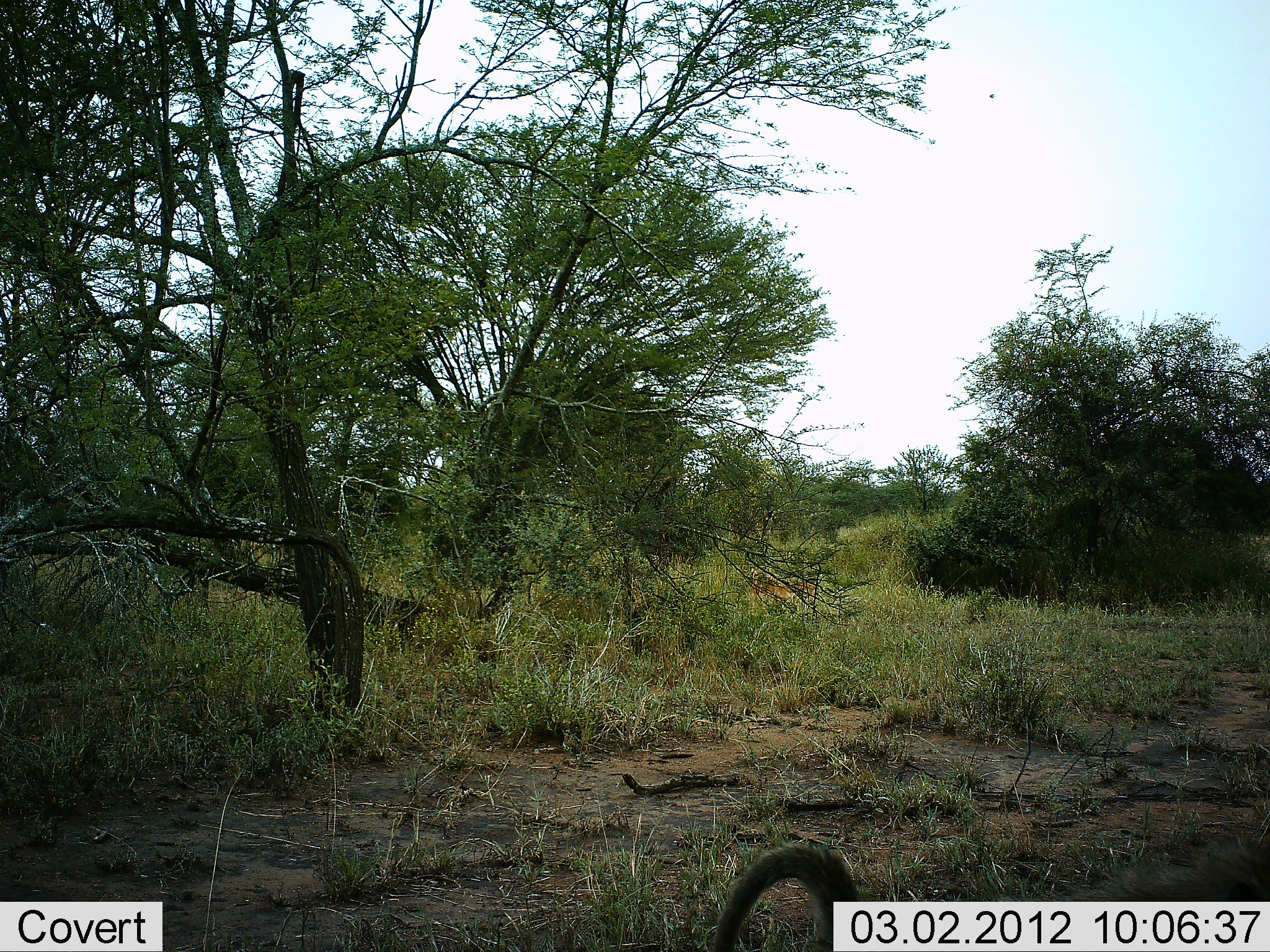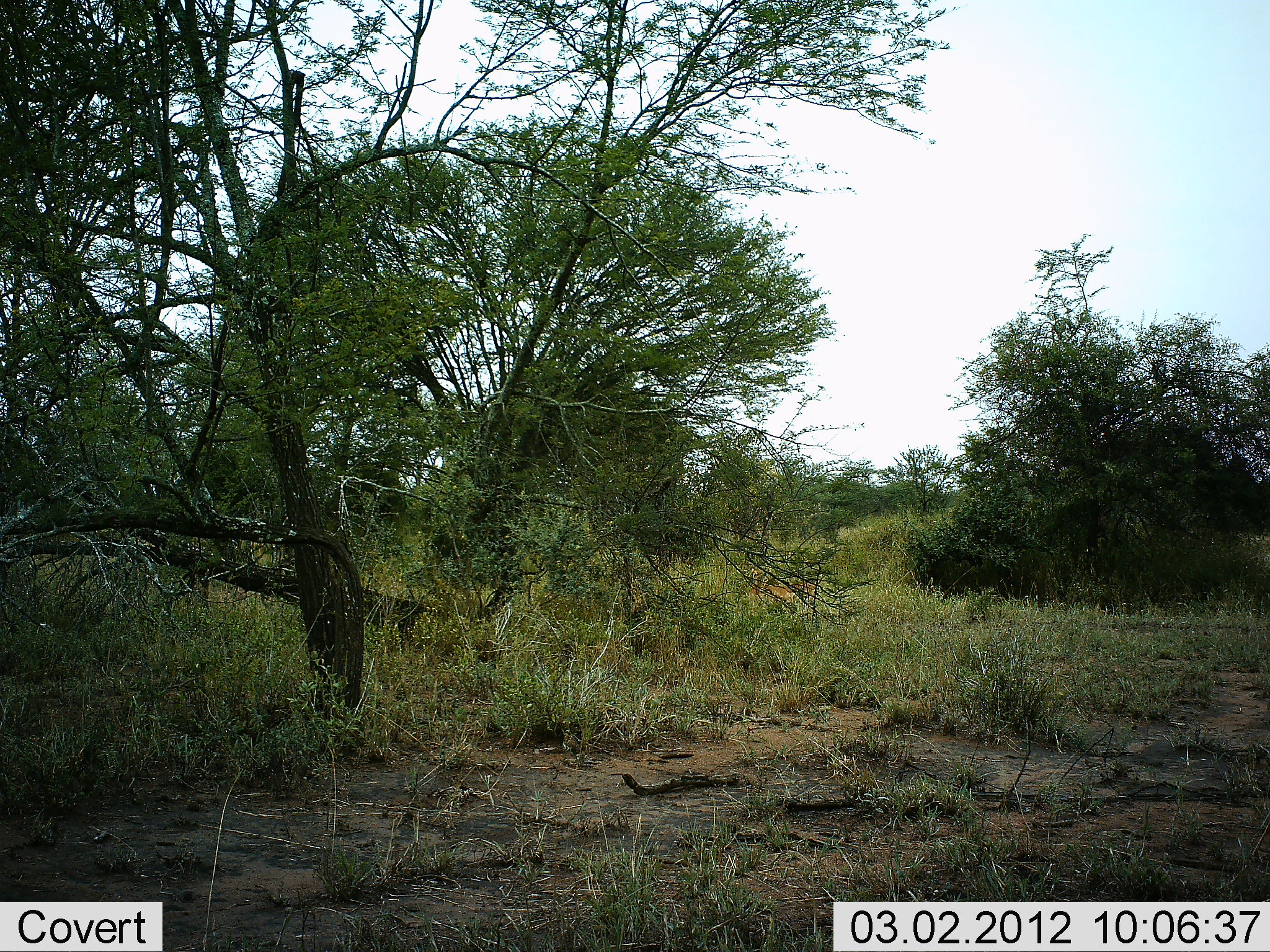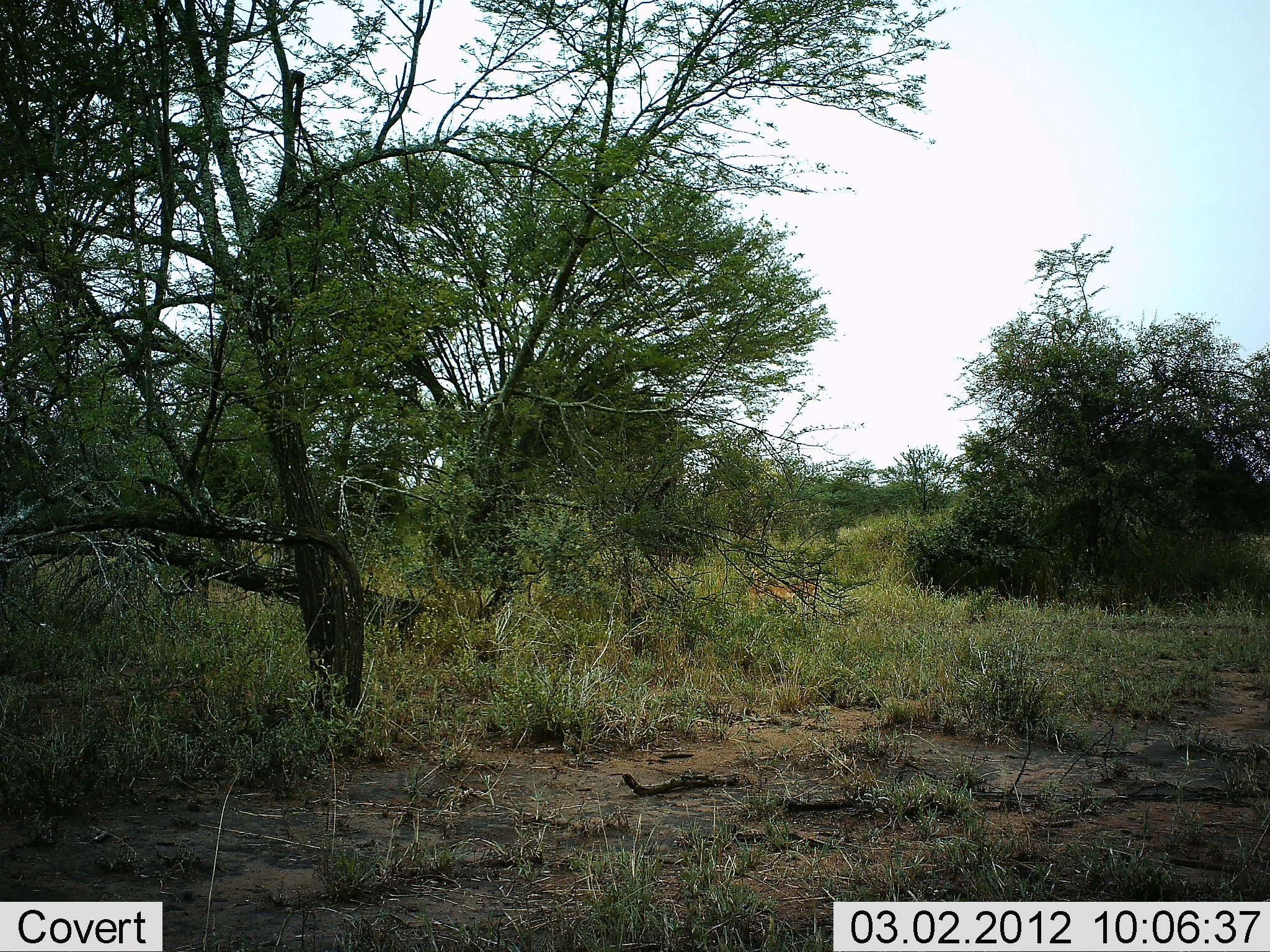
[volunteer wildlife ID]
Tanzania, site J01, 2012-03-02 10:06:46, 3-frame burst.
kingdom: Animalia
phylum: Chordata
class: Mammalia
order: Primates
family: Cercopithecidae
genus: Papio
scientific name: Papio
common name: baboon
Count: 1.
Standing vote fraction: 17%.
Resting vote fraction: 0%.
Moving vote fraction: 83%.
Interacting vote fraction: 0%.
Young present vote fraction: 0%.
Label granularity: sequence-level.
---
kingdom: Animalia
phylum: Chordata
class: Mammalia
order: Artiodactyla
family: Bovidae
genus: Aepyceros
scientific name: Aepyceros melampus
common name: impala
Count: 1.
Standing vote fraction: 100%.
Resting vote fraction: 0%.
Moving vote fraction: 0%.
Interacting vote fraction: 0%.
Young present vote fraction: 0%.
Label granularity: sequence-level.